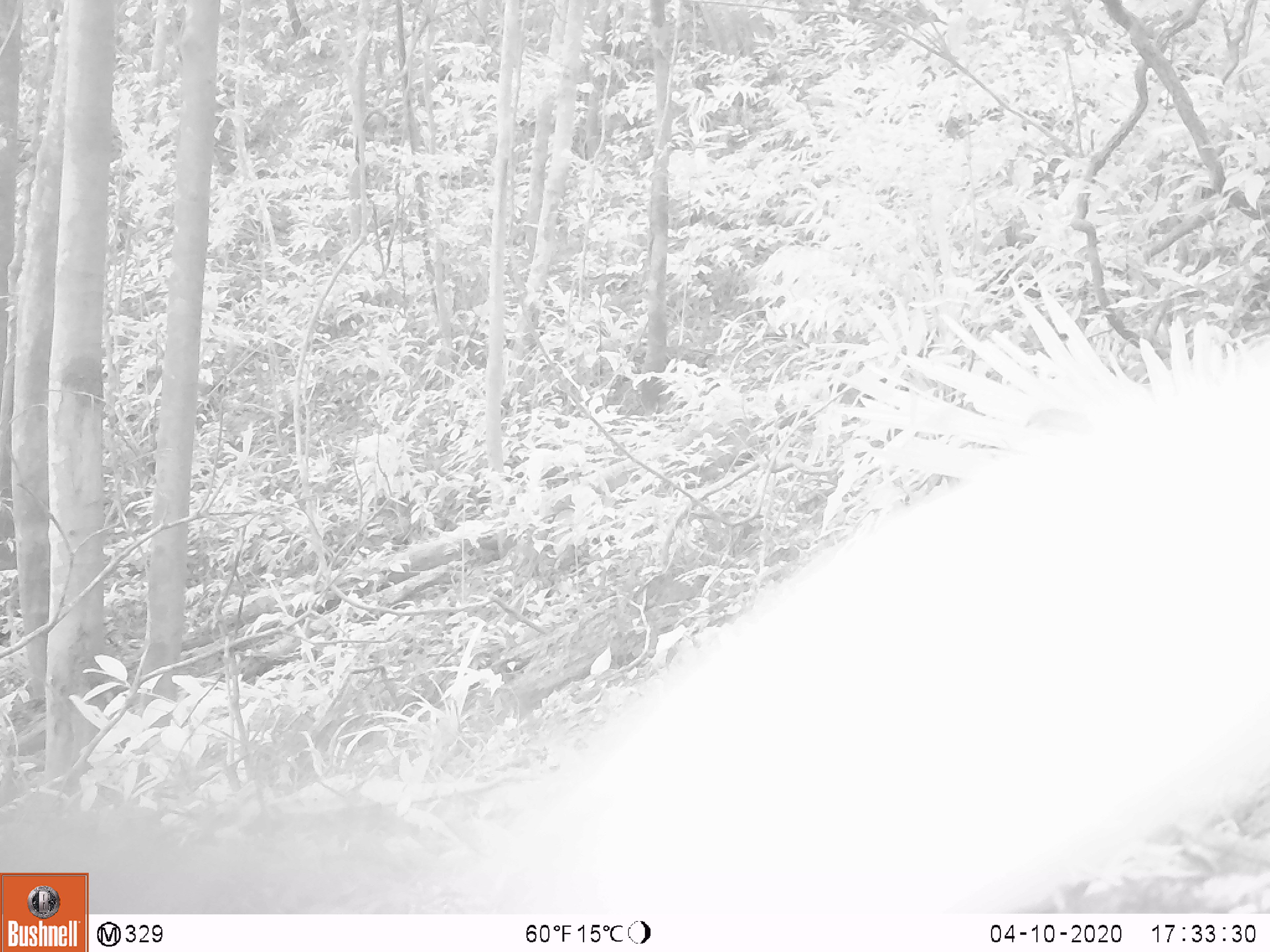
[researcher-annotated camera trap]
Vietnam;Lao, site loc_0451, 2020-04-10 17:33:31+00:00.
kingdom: Animalia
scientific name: Animalia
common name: animal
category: unidentified animal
Unidentified animal (animal) (Animalia). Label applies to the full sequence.